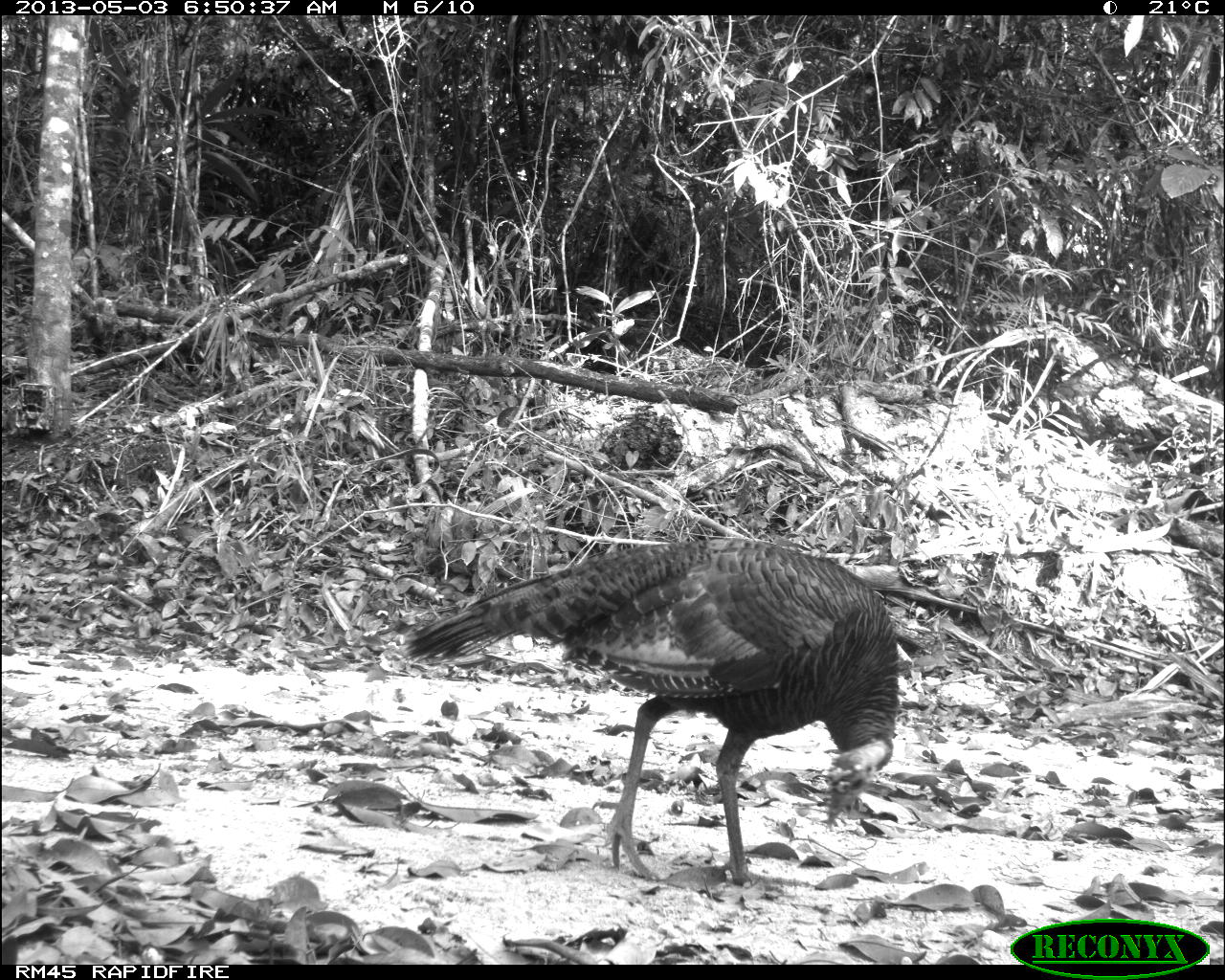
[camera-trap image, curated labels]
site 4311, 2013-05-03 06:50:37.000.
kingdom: Animalia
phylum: Chordata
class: Aves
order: Galliformes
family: Phasianidae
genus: Meleagris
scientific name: Meleagris ocellata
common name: ocellated turkey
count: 1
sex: female